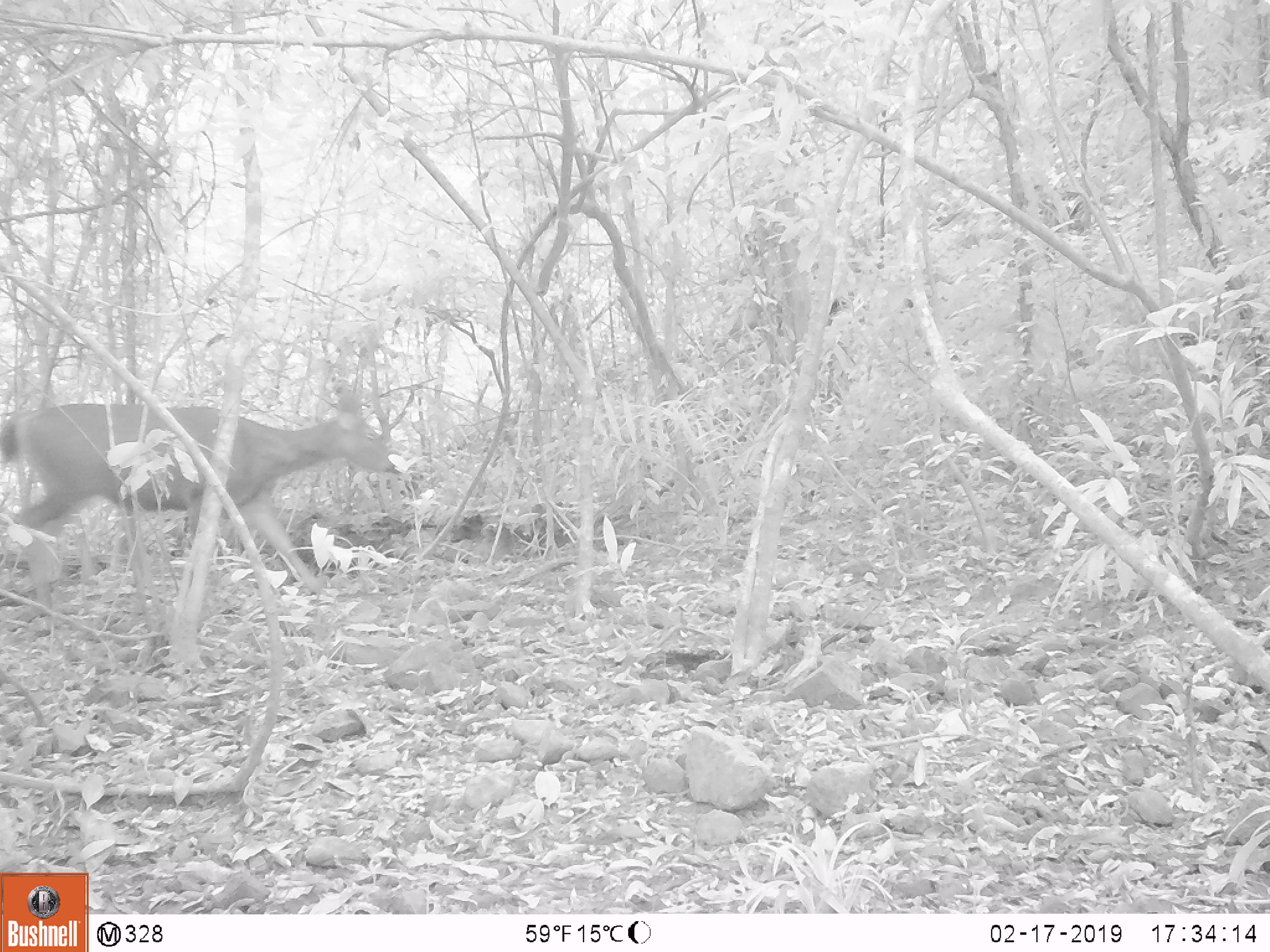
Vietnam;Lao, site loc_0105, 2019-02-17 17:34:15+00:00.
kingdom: Animalia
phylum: Chordata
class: Mammalia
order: Artiodactyla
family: Cervidae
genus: Rusa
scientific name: Rusa unicolor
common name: sambar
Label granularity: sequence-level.